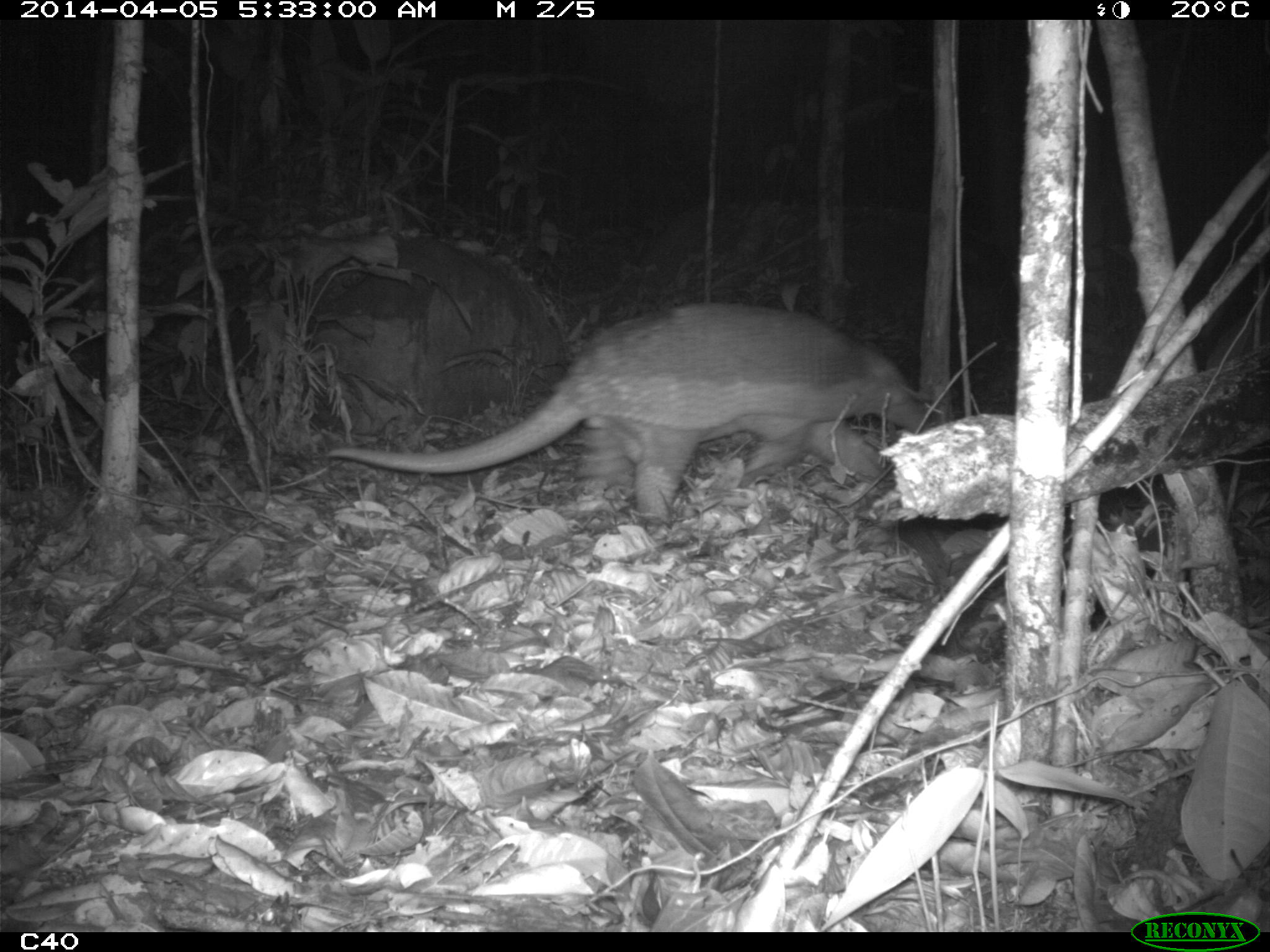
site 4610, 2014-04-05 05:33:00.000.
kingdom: Animalia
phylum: Chordata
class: Mammalia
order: Cingulata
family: Chlamyphoridae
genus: Priodontes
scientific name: Priodontes maximus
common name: giant armadillo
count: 1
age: adult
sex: male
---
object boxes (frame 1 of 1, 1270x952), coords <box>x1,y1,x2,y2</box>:
priodontes maximus: <box>327,302,931,523</box>